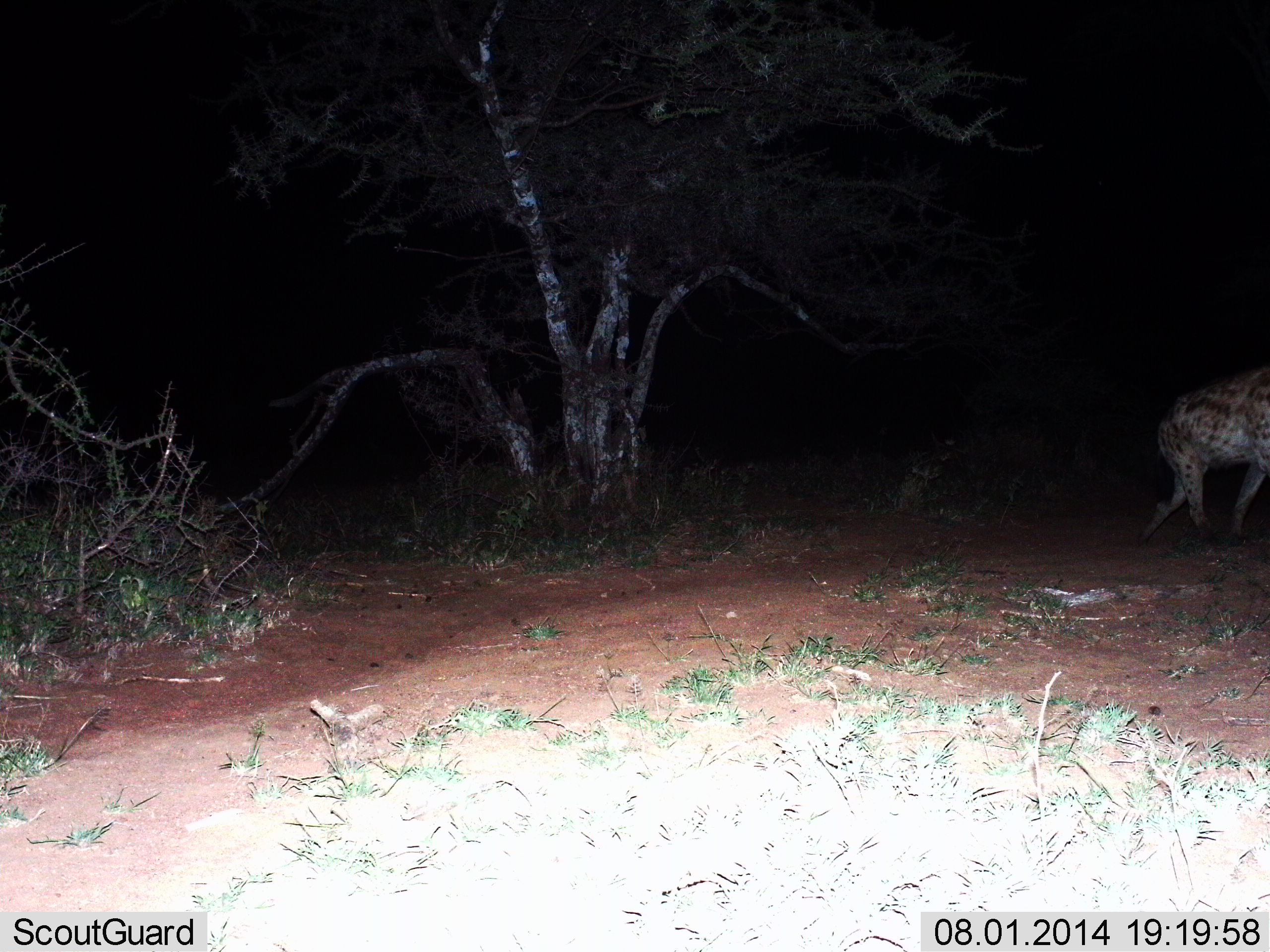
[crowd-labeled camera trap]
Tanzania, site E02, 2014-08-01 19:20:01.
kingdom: Animalia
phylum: Chordata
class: Mammalia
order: Carnivora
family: Hyaenidae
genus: Crocuta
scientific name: Crocuta crocuta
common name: spotted hyena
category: hyenaspotted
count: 1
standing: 0%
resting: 0%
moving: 100%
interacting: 0%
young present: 0%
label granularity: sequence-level